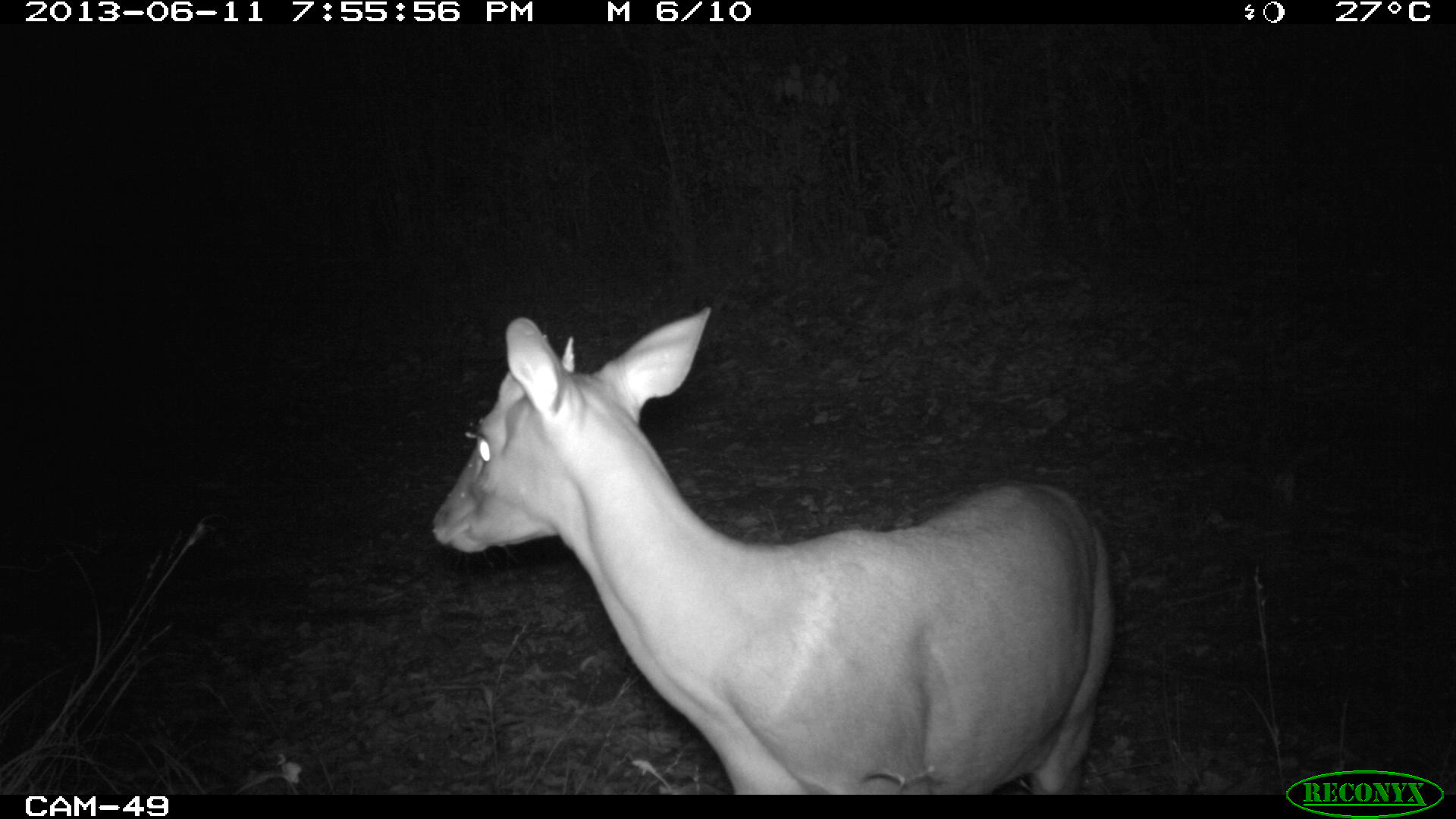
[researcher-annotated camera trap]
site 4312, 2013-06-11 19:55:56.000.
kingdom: Animalia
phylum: Chordata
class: Mammalia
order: Artiodactyla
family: Cervidae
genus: Mazama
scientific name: Mazama temama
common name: central american red brocket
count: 1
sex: male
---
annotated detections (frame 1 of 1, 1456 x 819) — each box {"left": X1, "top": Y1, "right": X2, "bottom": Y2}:
mazama temama: {"left": 429, "top": 303, "right": 1116, "bottom": 793}